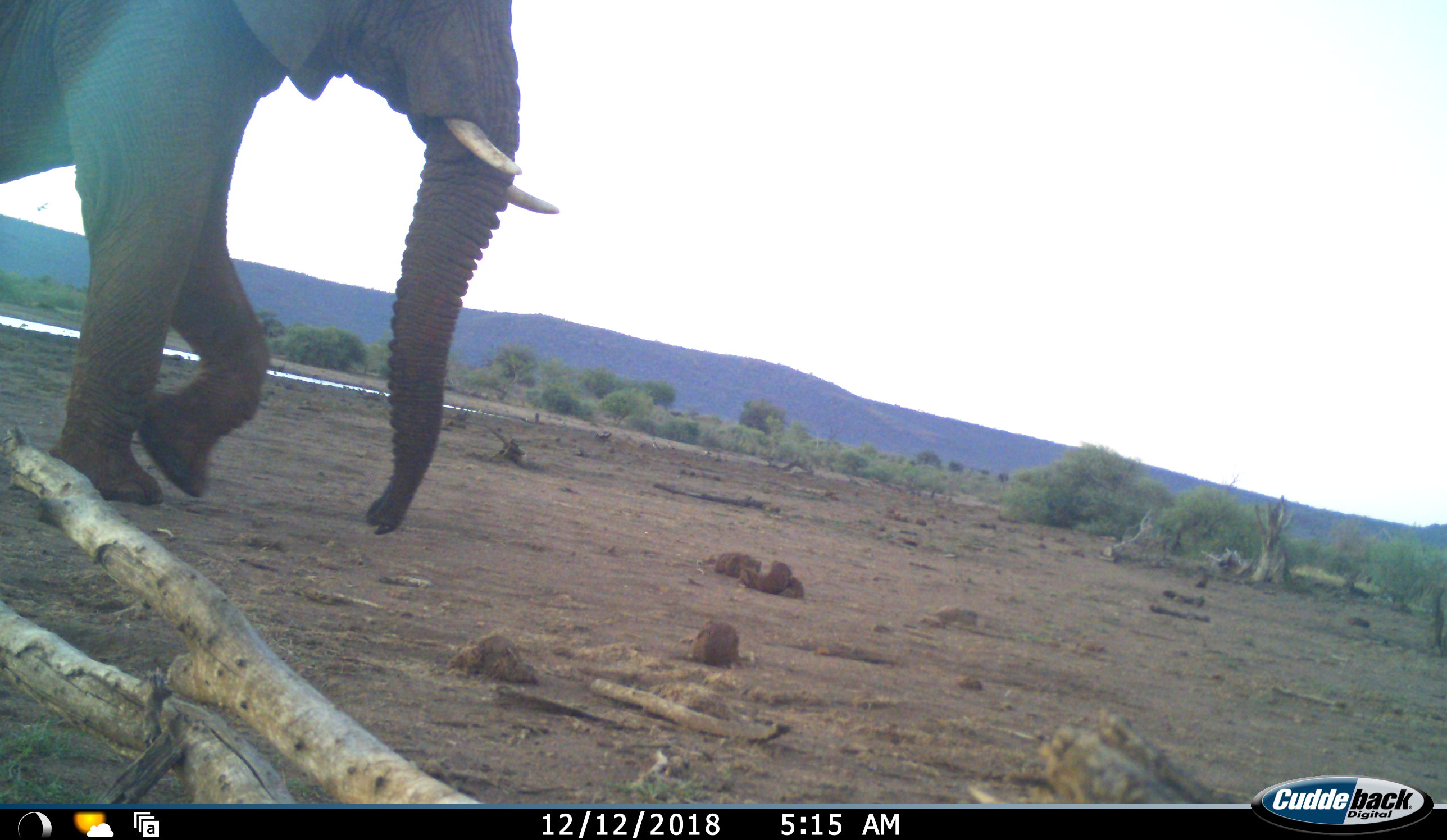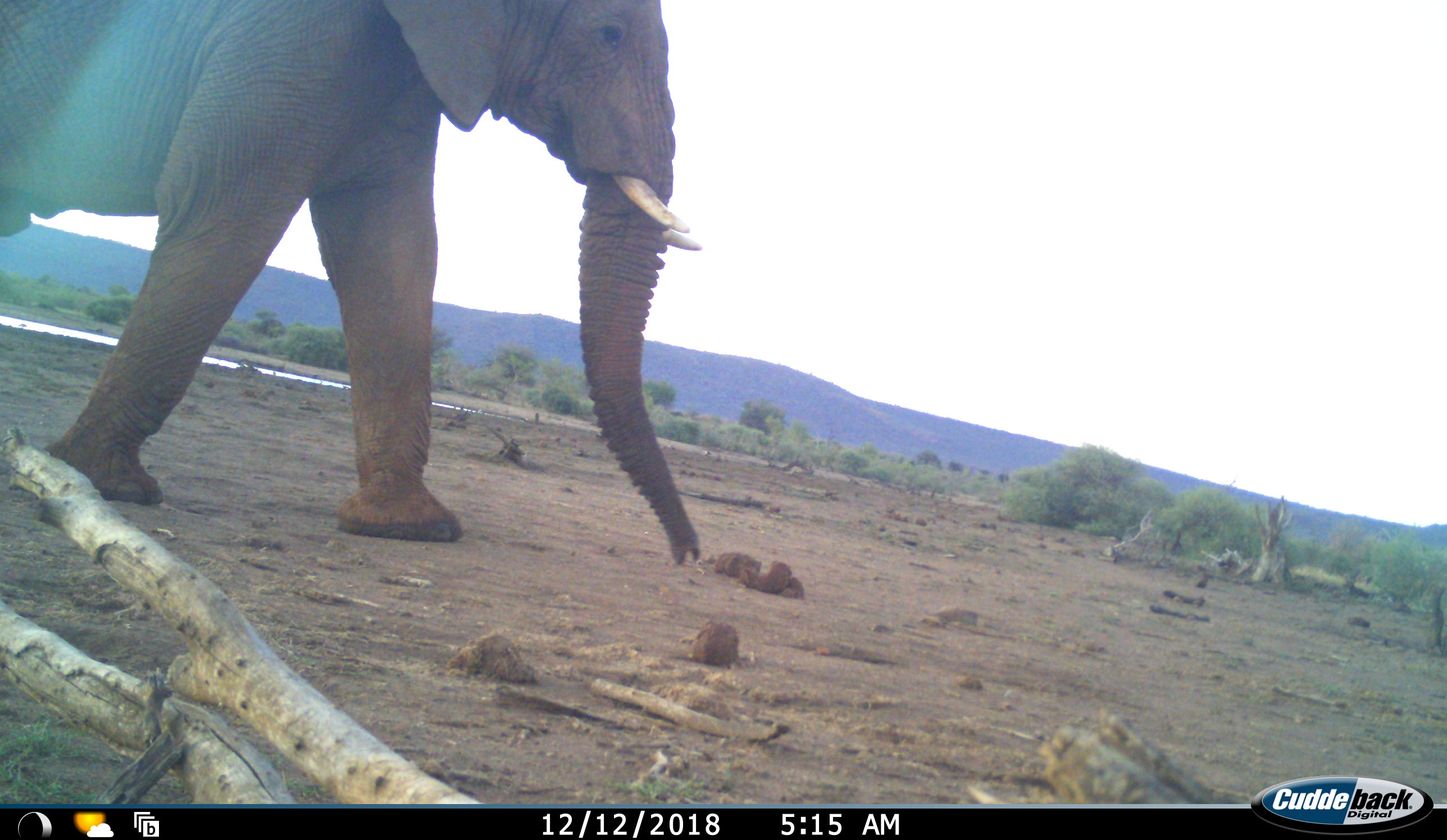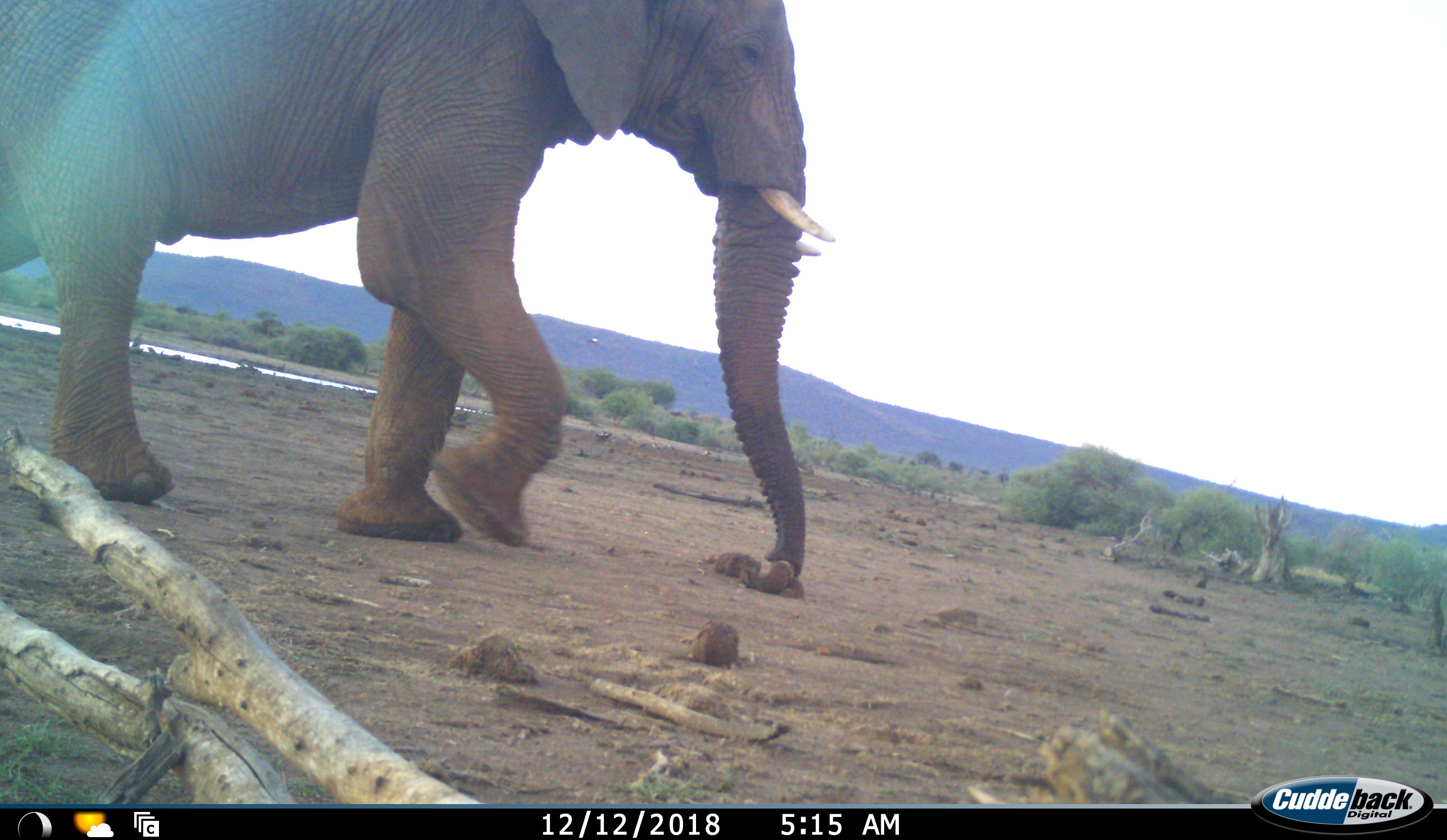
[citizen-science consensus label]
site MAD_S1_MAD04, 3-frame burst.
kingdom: Animalia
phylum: Chordata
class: Mammalia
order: Proboscidea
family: Elephantidae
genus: Loxodonta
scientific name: Loxodonta africana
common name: african bush elephant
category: elephant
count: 1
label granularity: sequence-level